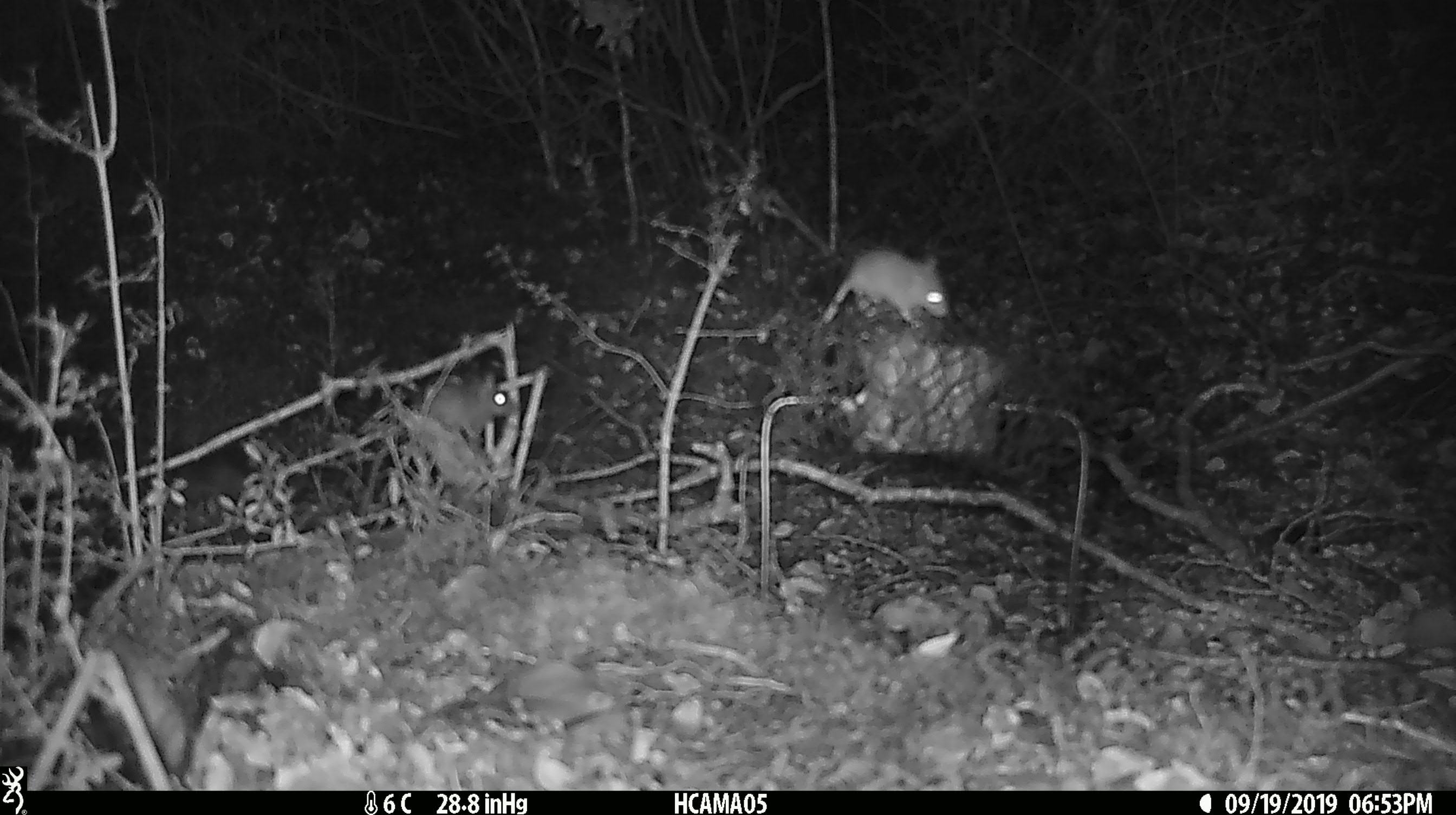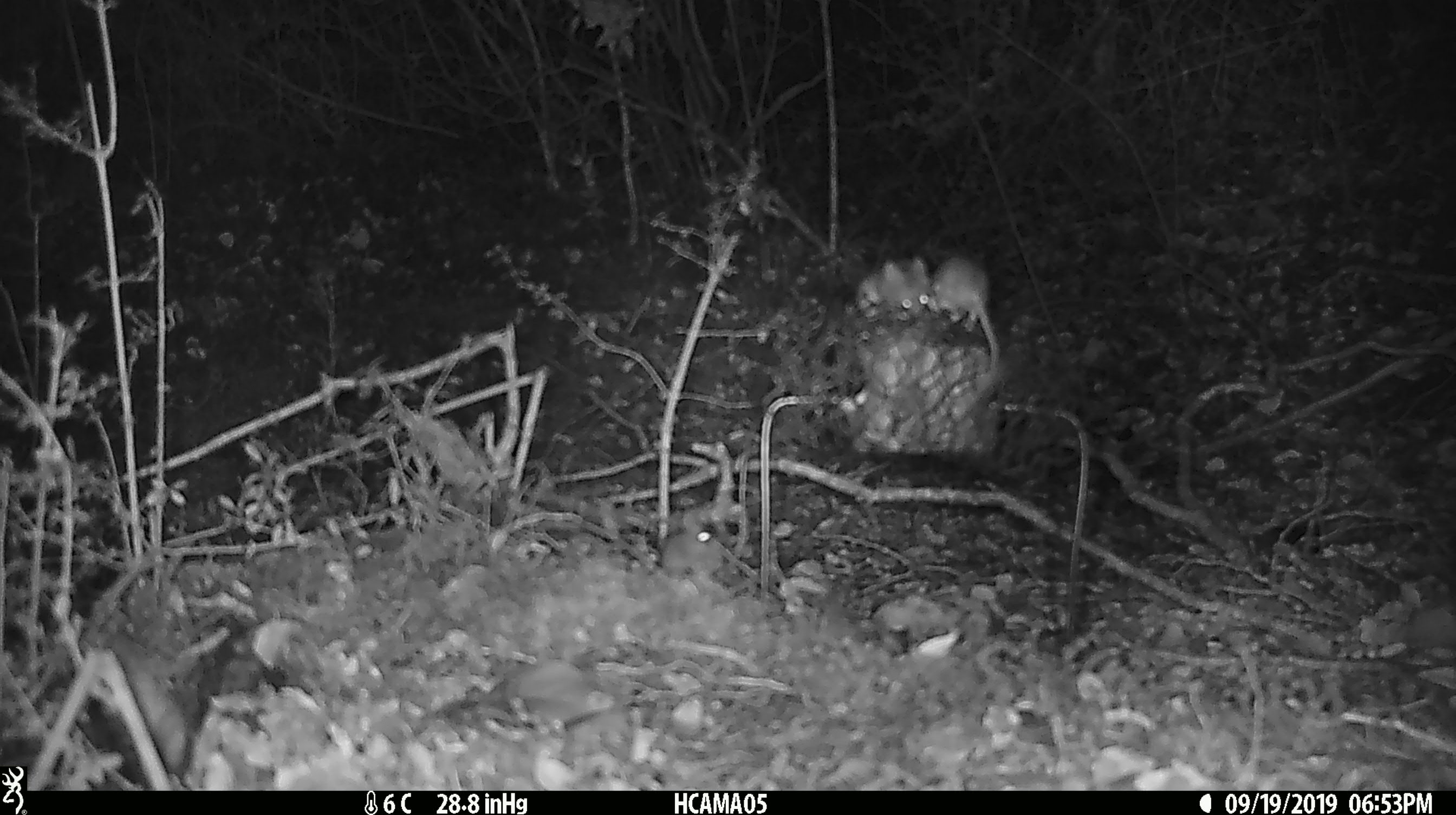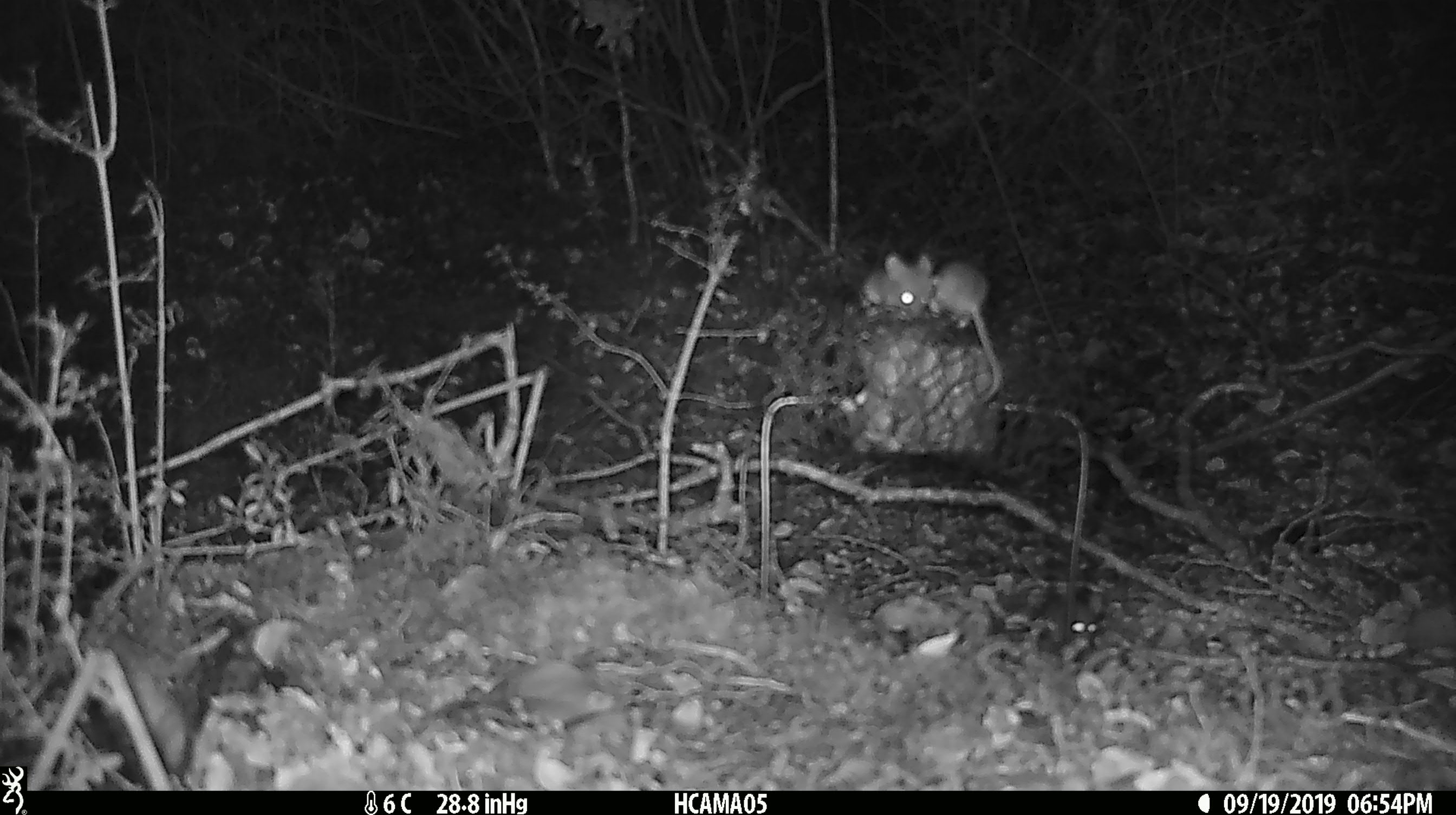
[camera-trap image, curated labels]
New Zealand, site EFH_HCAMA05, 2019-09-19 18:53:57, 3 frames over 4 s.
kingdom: Animalia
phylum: Chordata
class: Mammalia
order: Rodentia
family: Muridae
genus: Mus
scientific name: Mus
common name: mouse